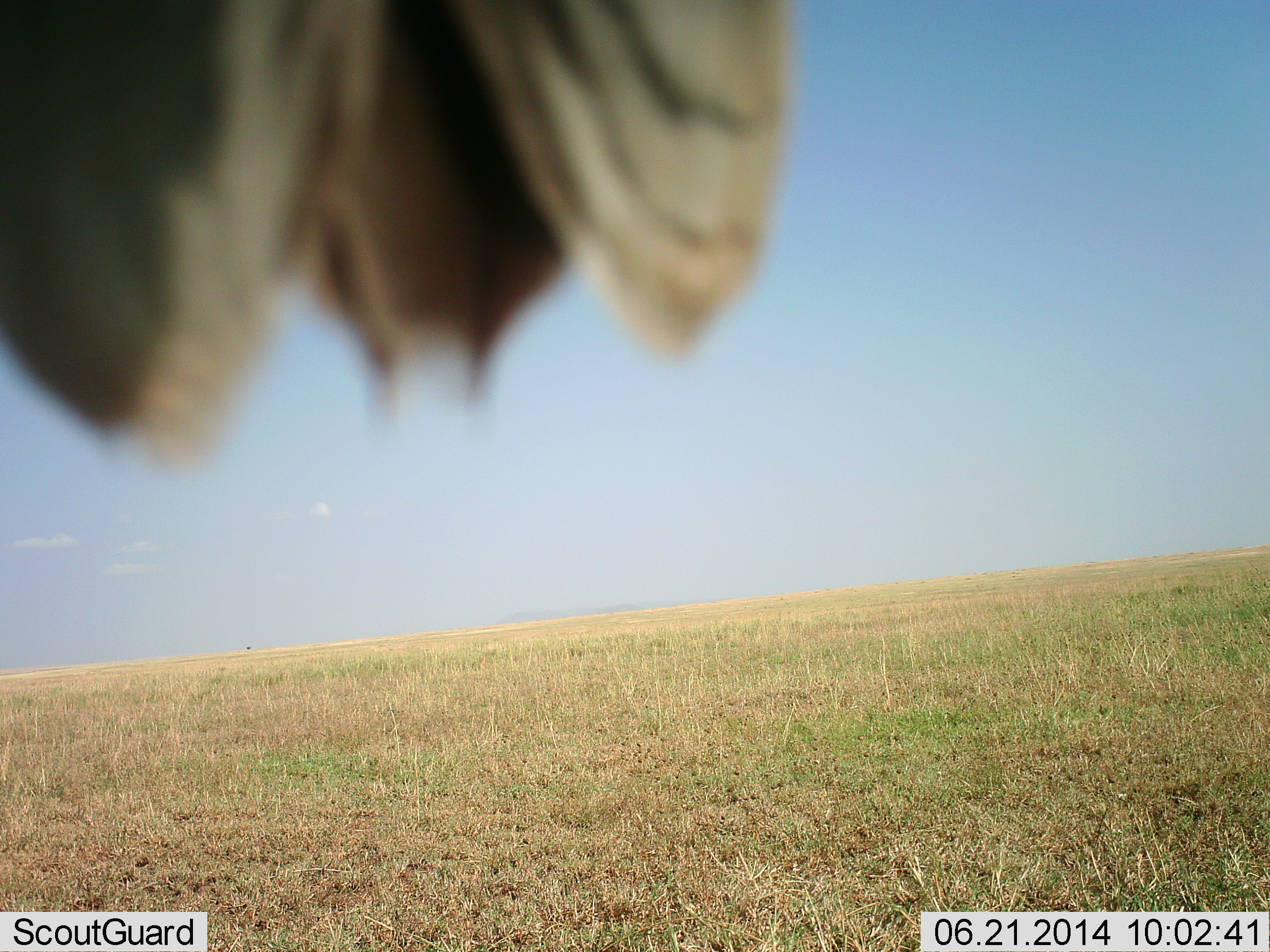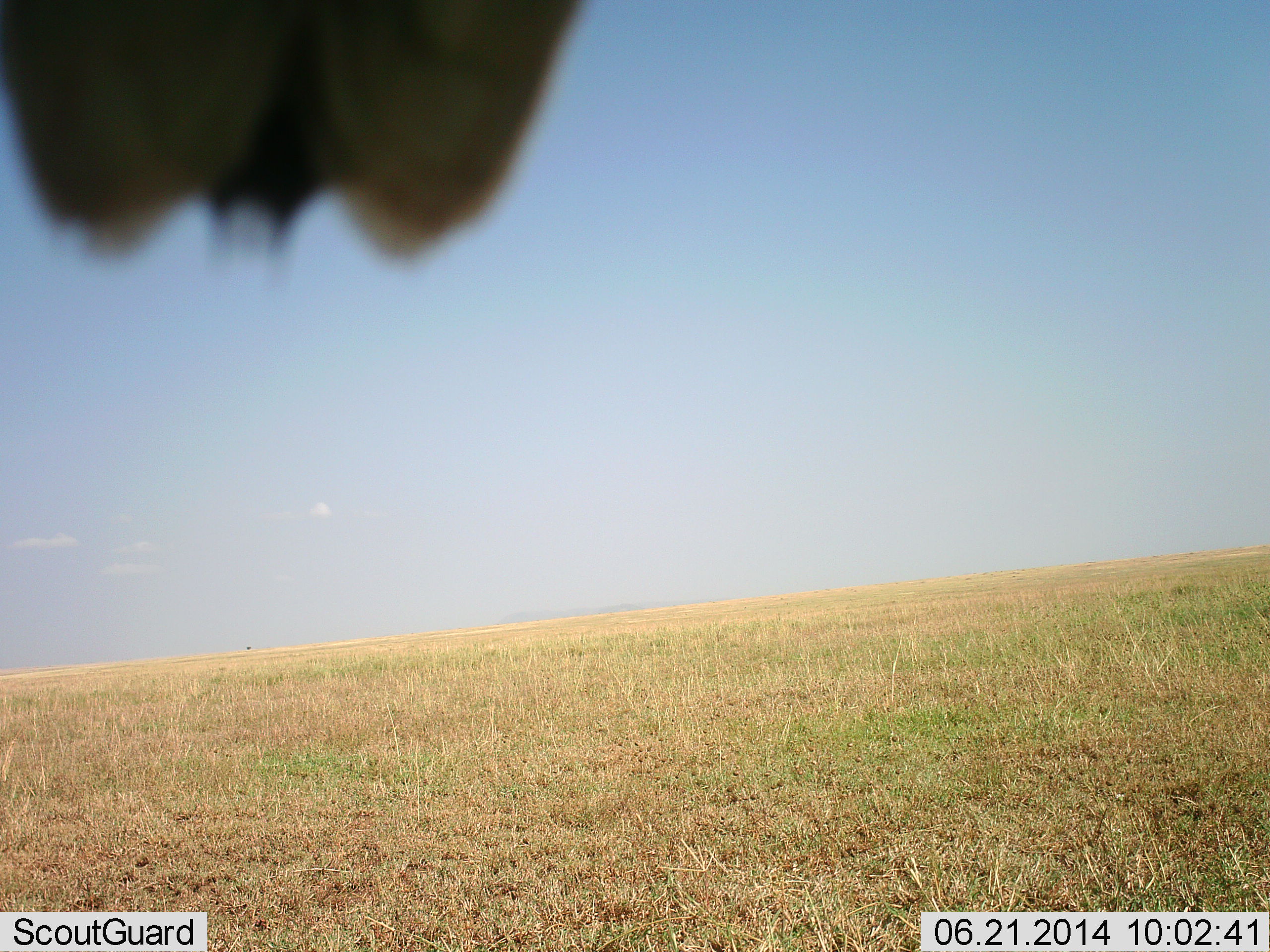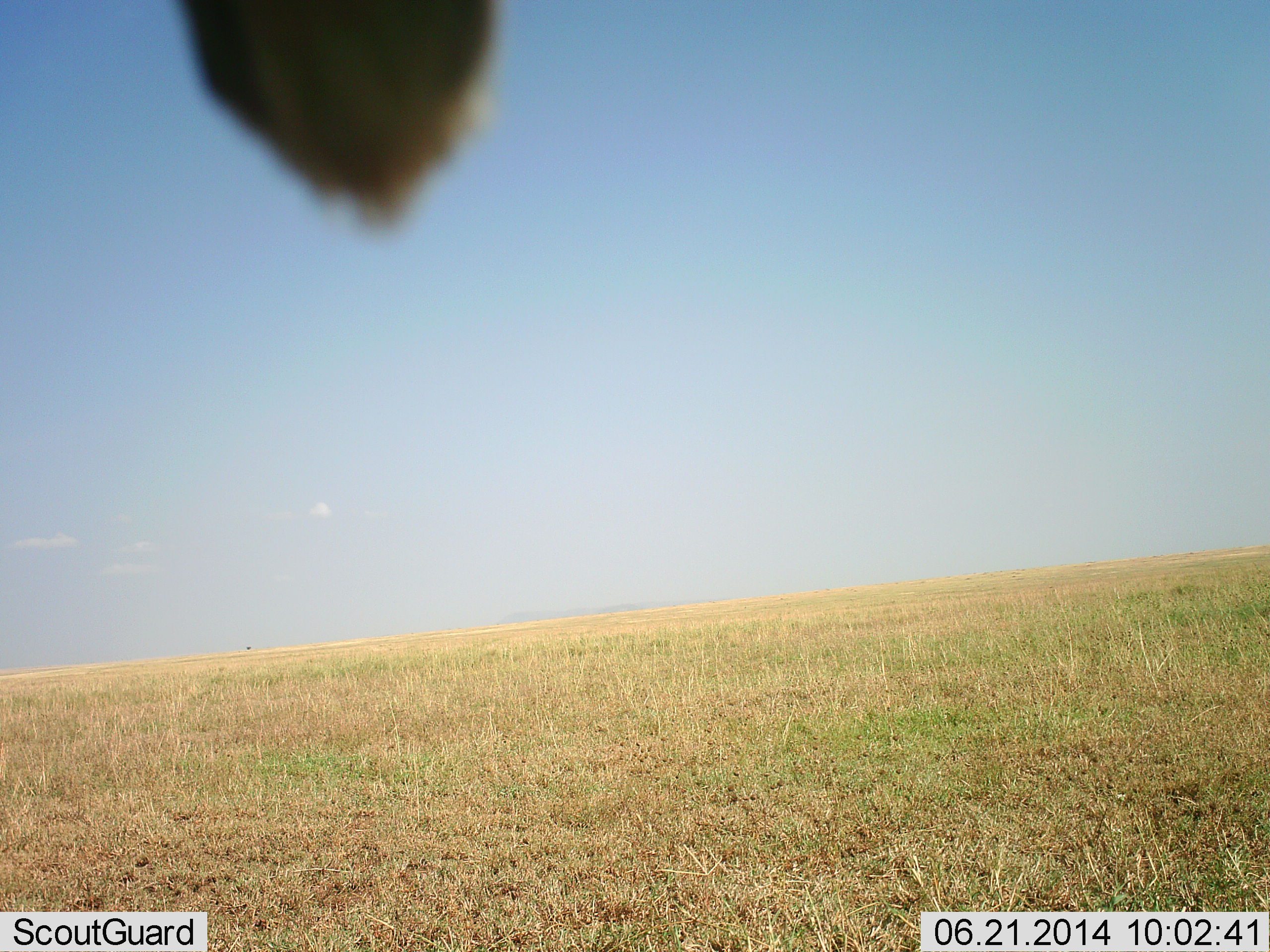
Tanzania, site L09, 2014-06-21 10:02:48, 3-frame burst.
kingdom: Animalia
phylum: Chordata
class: Aves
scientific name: Aves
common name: bird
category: otherbird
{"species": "otherbird (bird) (Aves)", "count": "1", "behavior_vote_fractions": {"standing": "20%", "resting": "40%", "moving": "40%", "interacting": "0%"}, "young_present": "0%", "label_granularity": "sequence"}